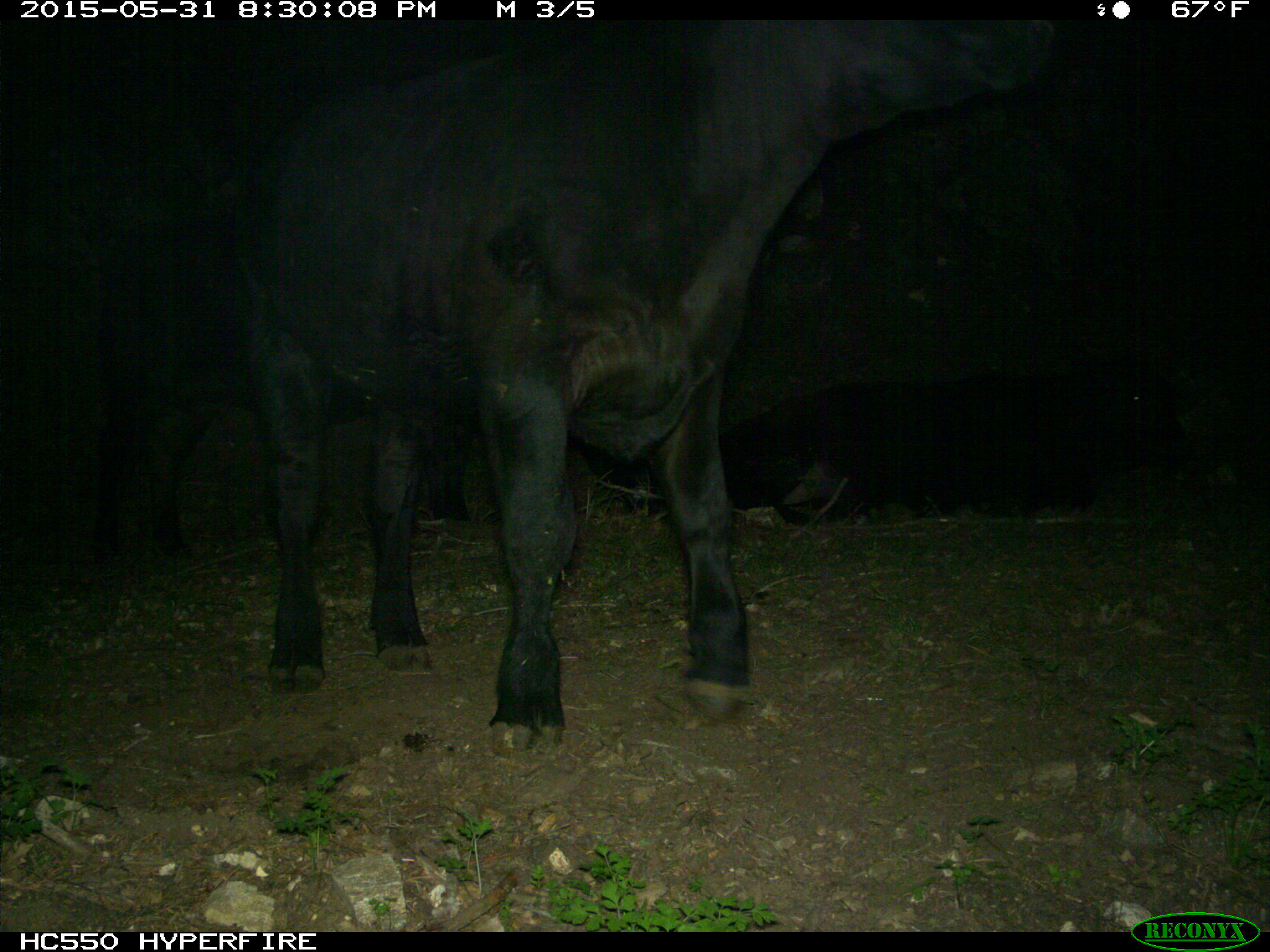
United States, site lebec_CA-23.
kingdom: Animalia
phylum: Chordata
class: Mammalia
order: Artiodactyla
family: Bovidae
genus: Bos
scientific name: Bos taurus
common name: domestic cow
Bos taurus (domestic cow).